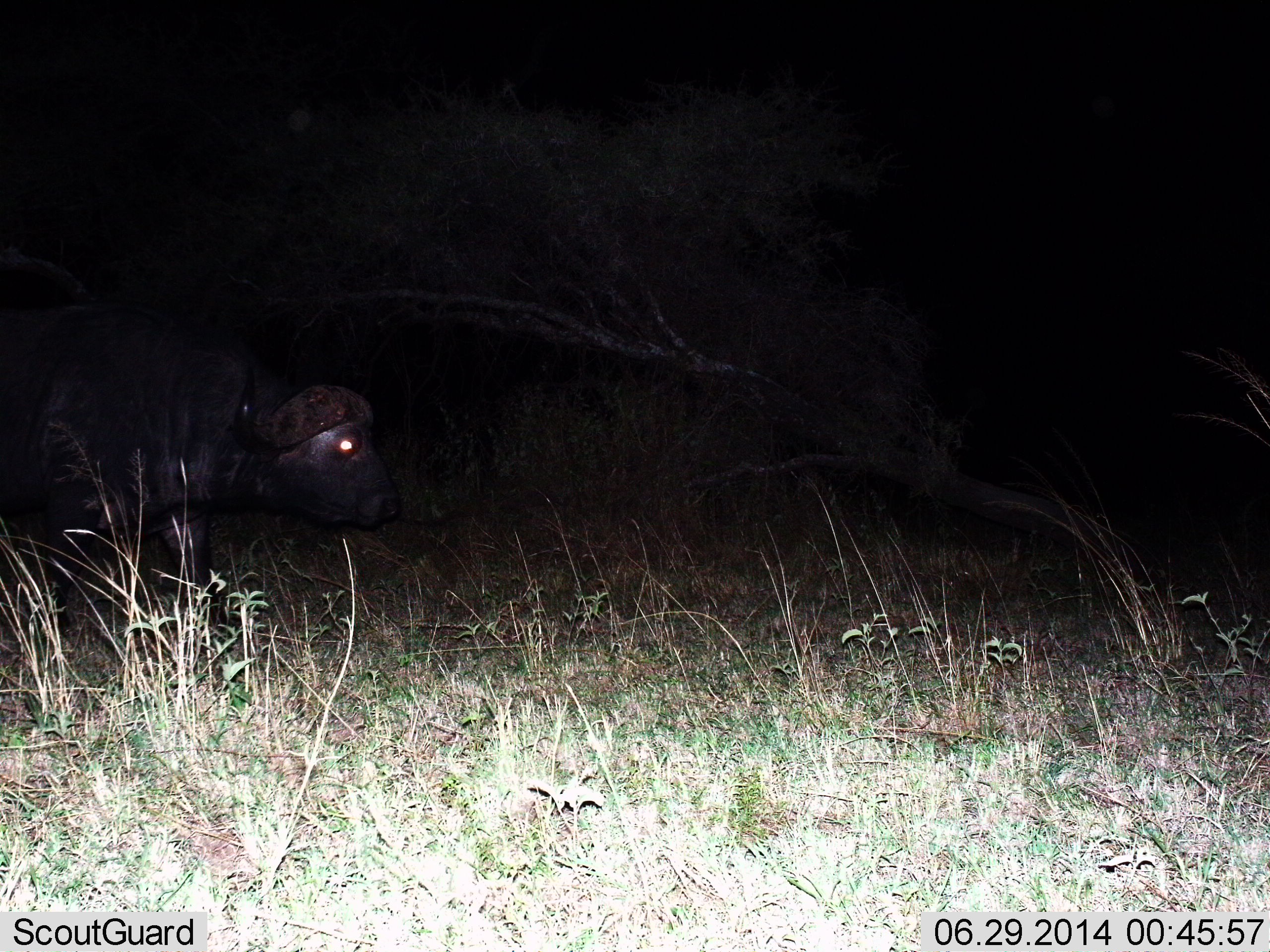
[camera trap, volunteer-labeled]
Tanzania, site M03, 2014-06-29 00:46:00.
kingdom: Animalia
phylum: Chordata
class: Mammalia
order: Artiodactyla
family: Bovidae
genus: Syncerus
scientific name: Syncerus caffer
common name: cape buffalo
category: buffalo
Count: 1.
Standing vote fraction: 42%.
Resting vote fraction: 4%.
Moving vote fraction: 58%.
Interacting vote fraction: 0%.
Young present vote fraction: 0%.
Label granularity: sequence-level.